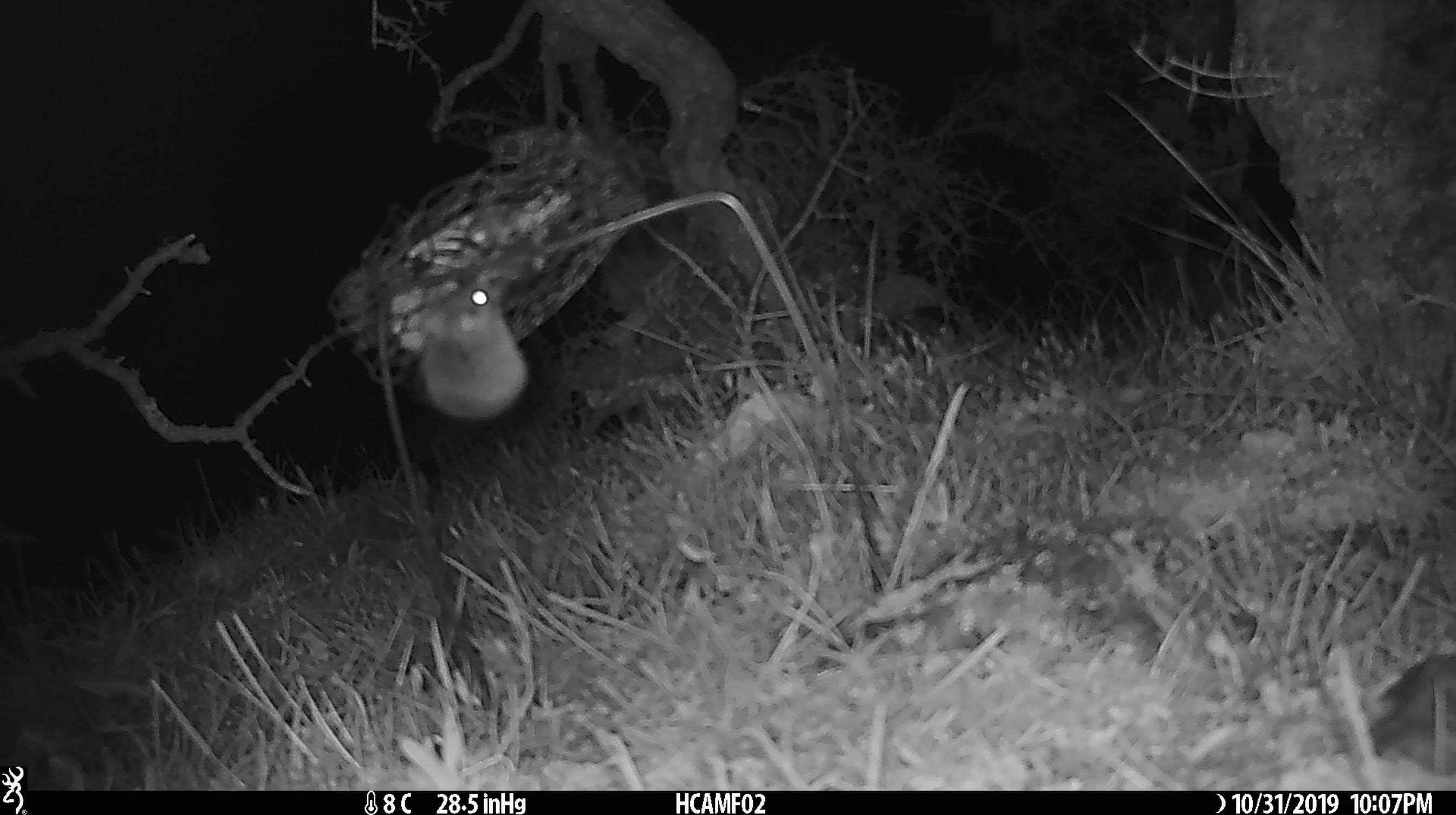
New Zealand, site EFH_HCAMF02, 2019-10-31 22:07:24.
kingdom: Animalia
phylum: Chordata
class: Mammalia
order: Rodentia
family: Muridae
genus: Mus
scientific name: Mus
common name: mouse